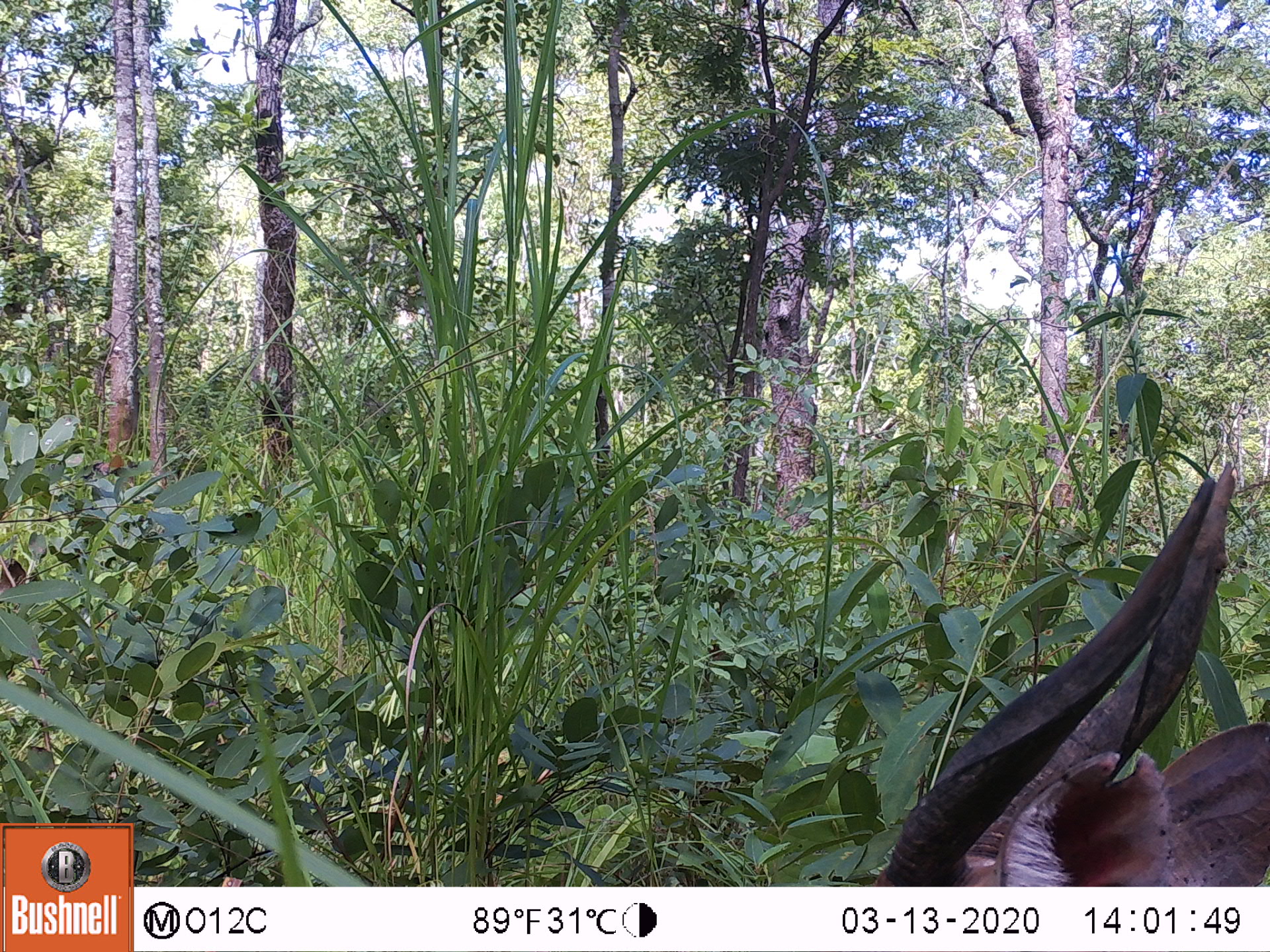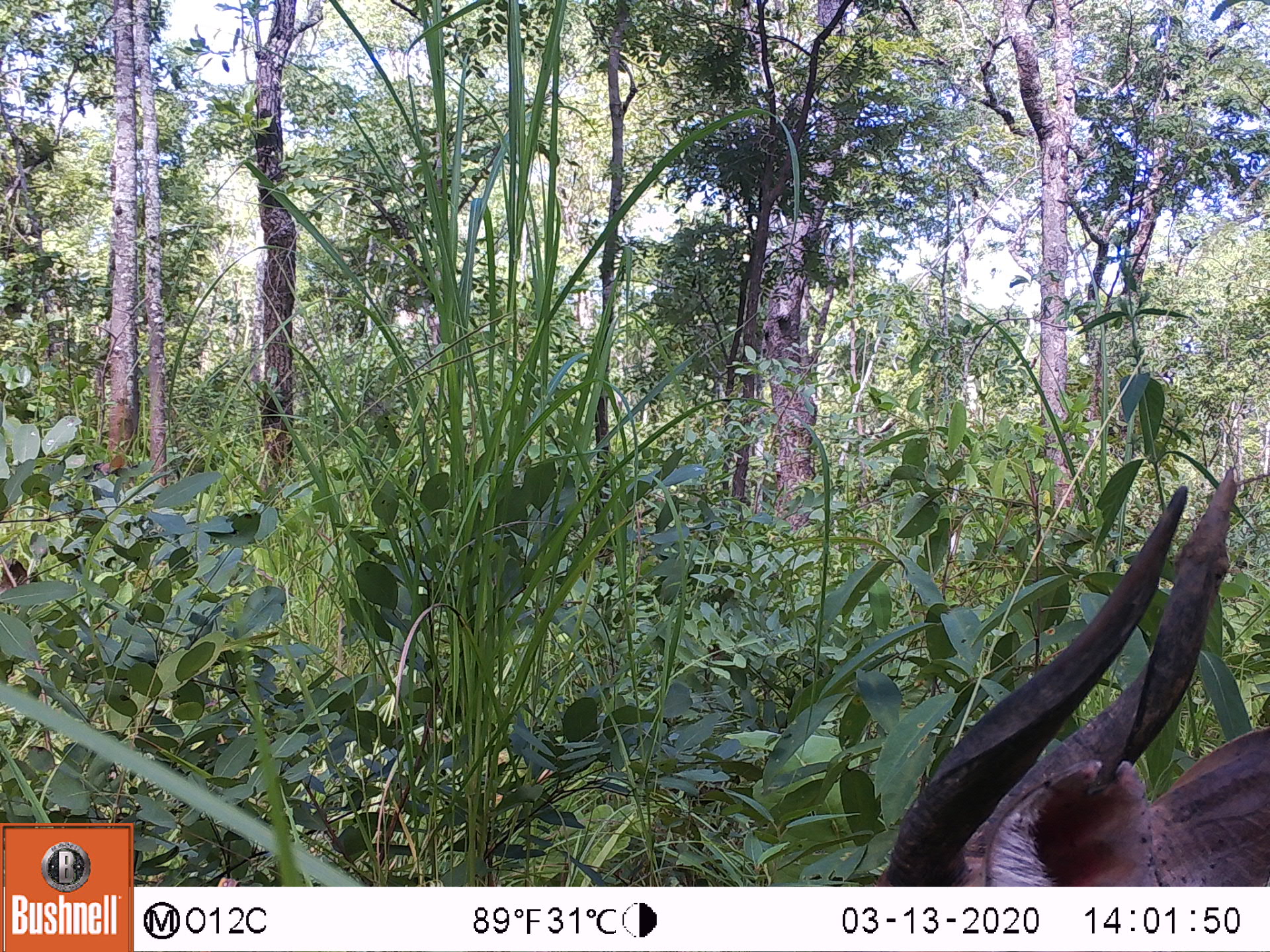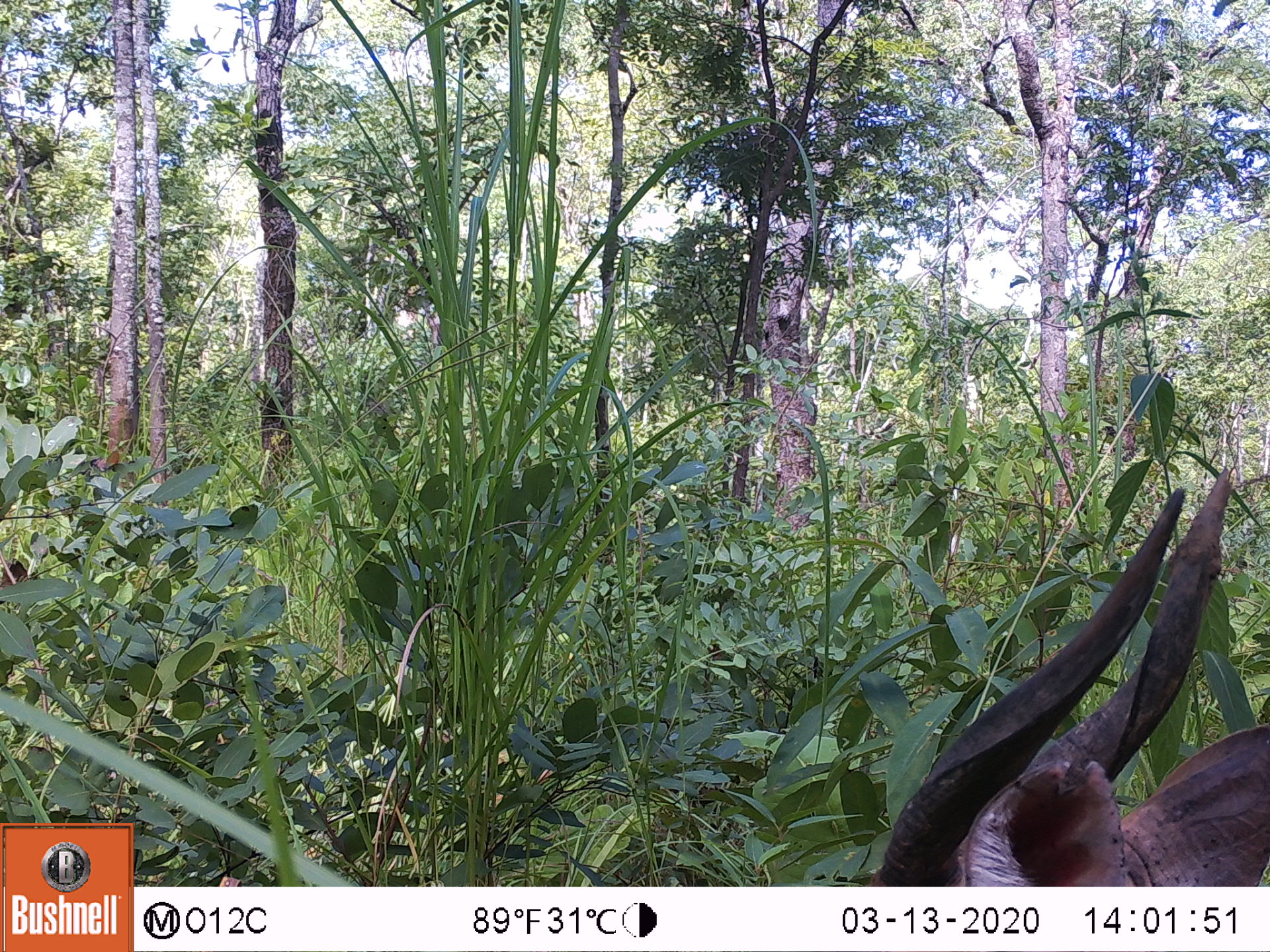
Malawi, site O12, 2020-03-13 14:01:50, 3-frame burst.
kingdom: Animalia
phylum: Chordata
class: Mammalia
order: Artiodactyla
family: Bovidae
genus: Tragelaphus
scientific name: Tragelaphus sylvaticus sylvaticus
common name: cape bushbuck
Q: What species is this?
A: Cape bushbuck (Tragelaphus sylvaticus sylvaticus).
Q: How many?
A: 1.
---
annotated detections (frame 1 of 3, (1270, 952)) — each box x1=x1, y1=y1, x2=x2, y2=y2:
cape bushbuck: x1=864, y1=458, x2=1269, y2=882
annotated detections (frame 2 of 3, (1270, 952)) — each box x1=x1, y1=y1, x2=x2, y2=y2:
cape bushbuck: x1=868, y1=458, x2=1264, y2=882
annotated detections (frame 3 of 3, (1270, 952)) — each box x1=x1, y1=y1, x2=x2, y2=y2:
cape bushbuck: x1=862, y1=464, x2=1269, y2=882